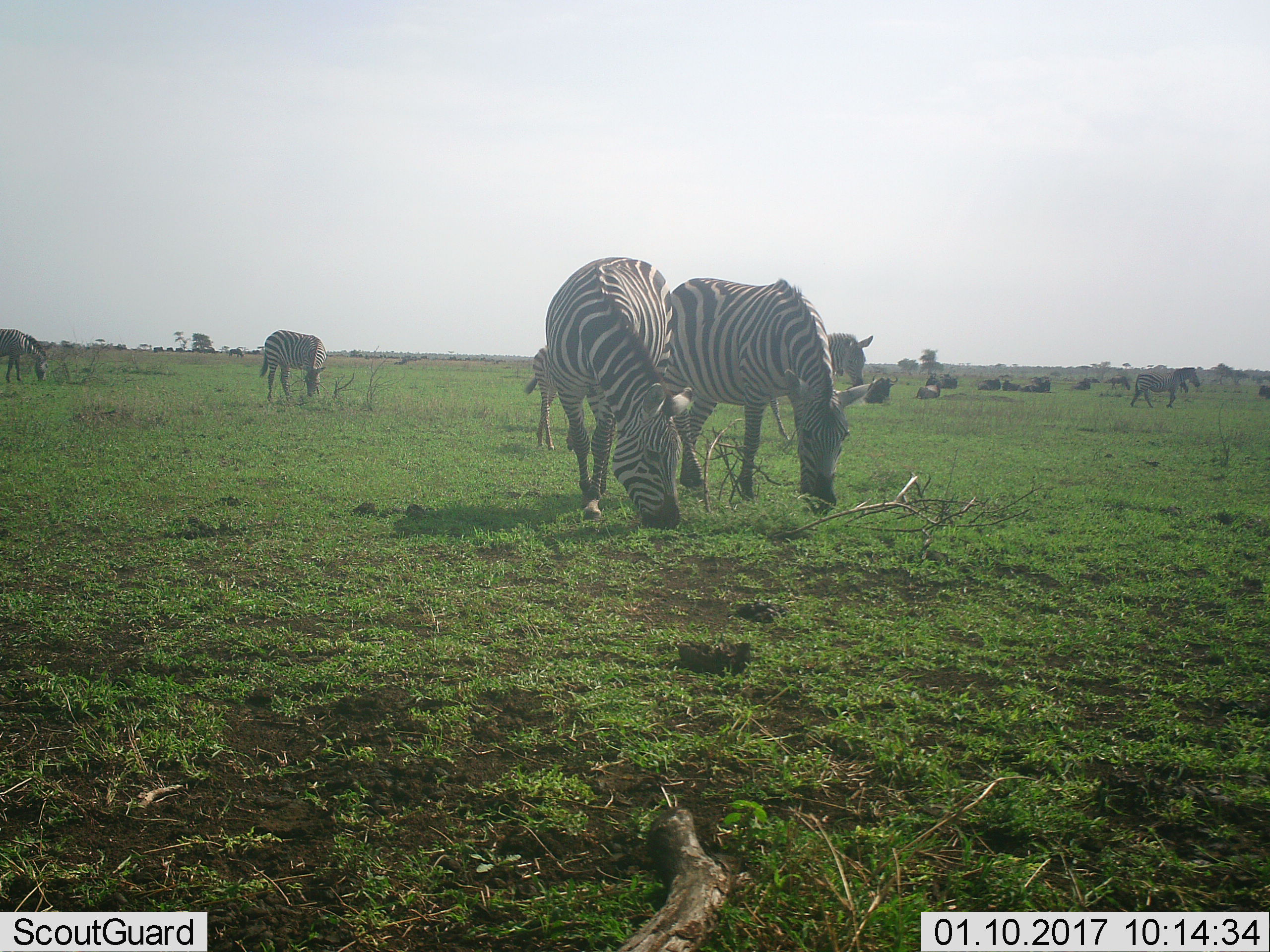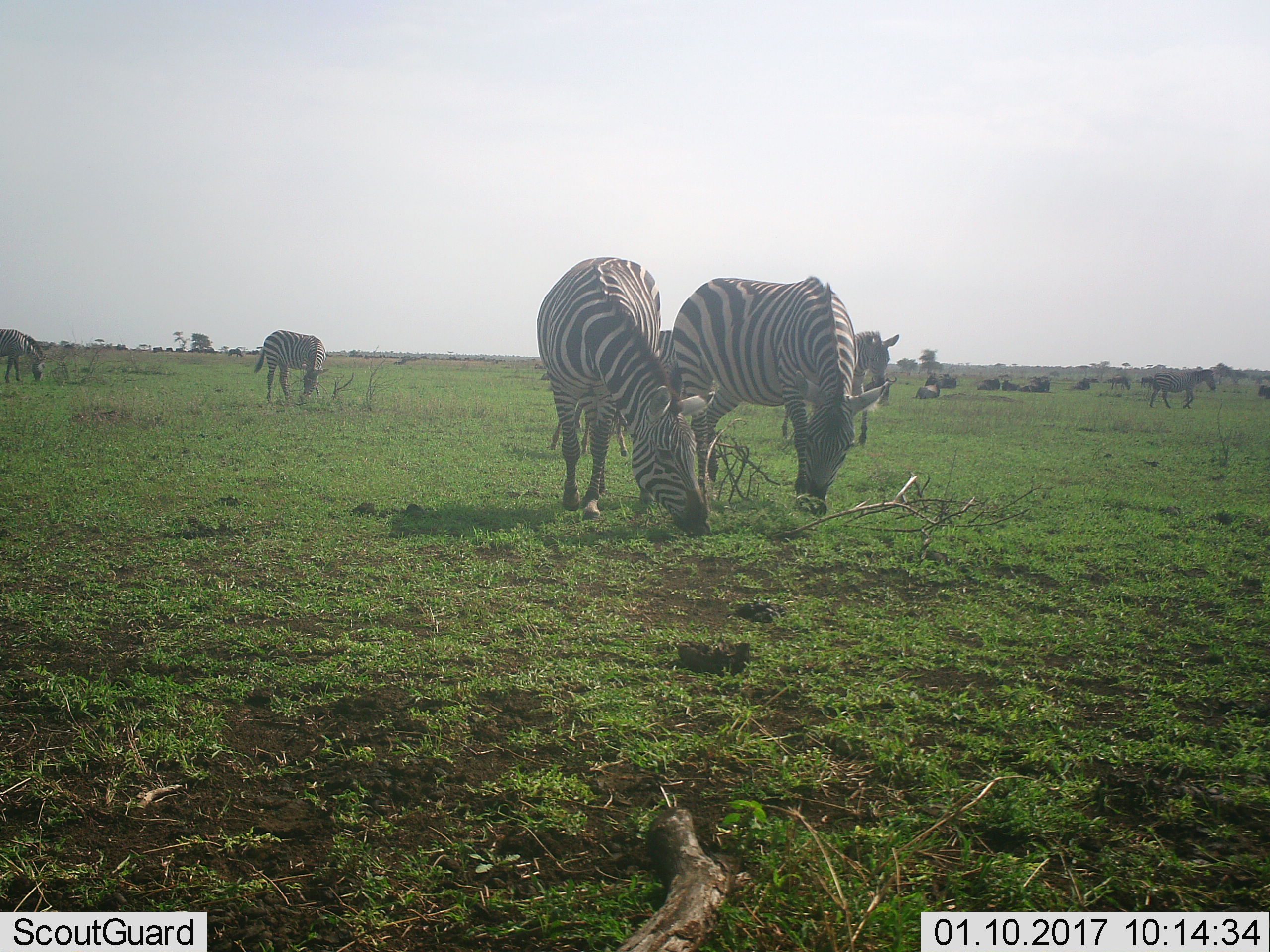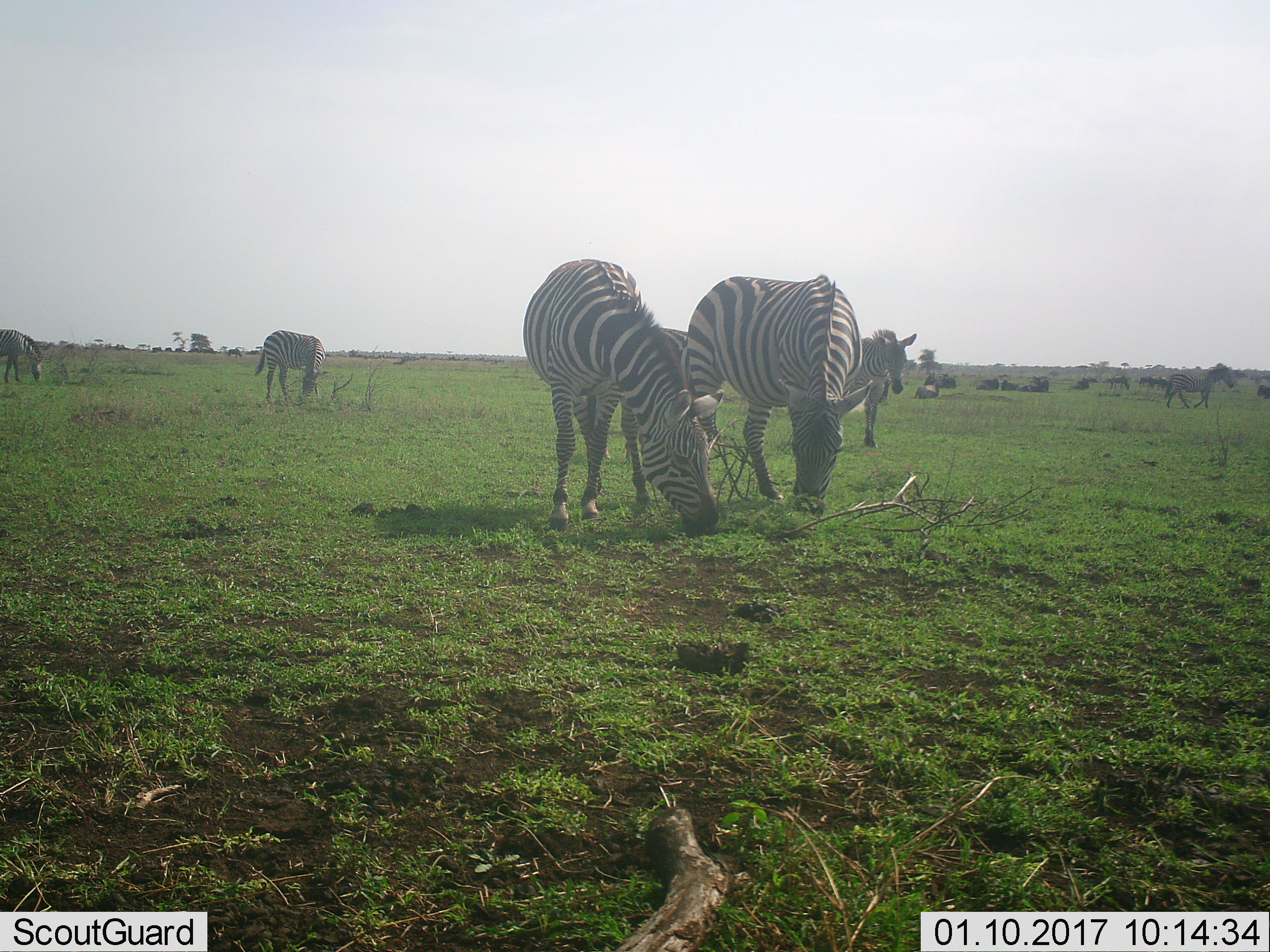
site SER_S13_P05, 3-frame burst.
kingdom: Animalia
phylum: Chordata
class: Mammalia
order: Artiodactyla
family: Bovidae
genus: Connochaetes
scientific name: Connochaetes taurinus taurinus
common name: blue wildebeest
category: wildebeestblue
Wildebeestblue (blue wildebeest) (Connochaetes taurinus taurinus), count 11-50. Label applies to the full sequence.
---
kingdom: Animalia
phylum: Chordata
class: Mammalia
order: Perissodactyla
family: Equidae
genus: Equus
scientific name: Equus quagga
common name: plains zebra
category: zebraplains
Zebraplains (plains zebra) (Equus quagga), count 7. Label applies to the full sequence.